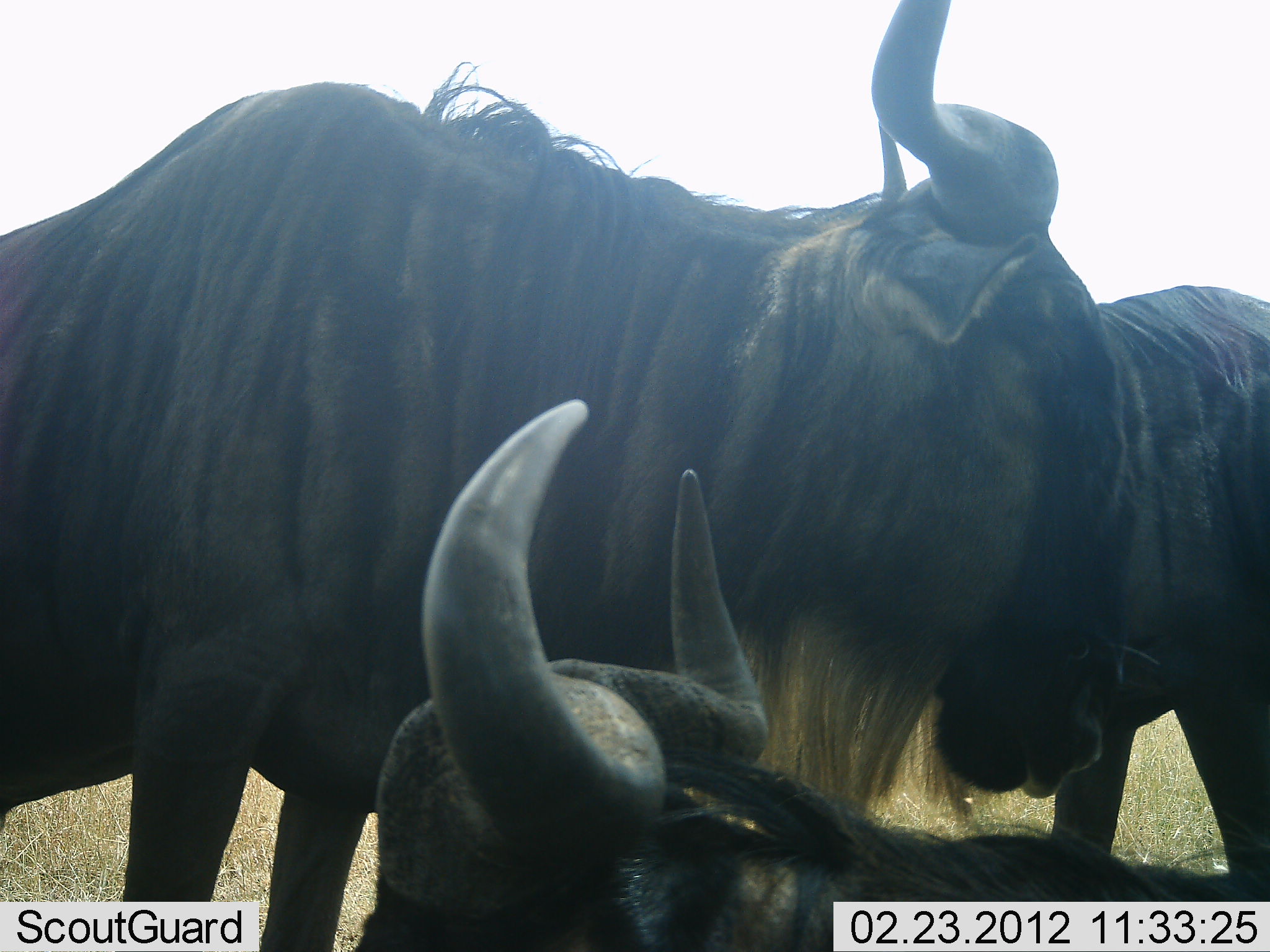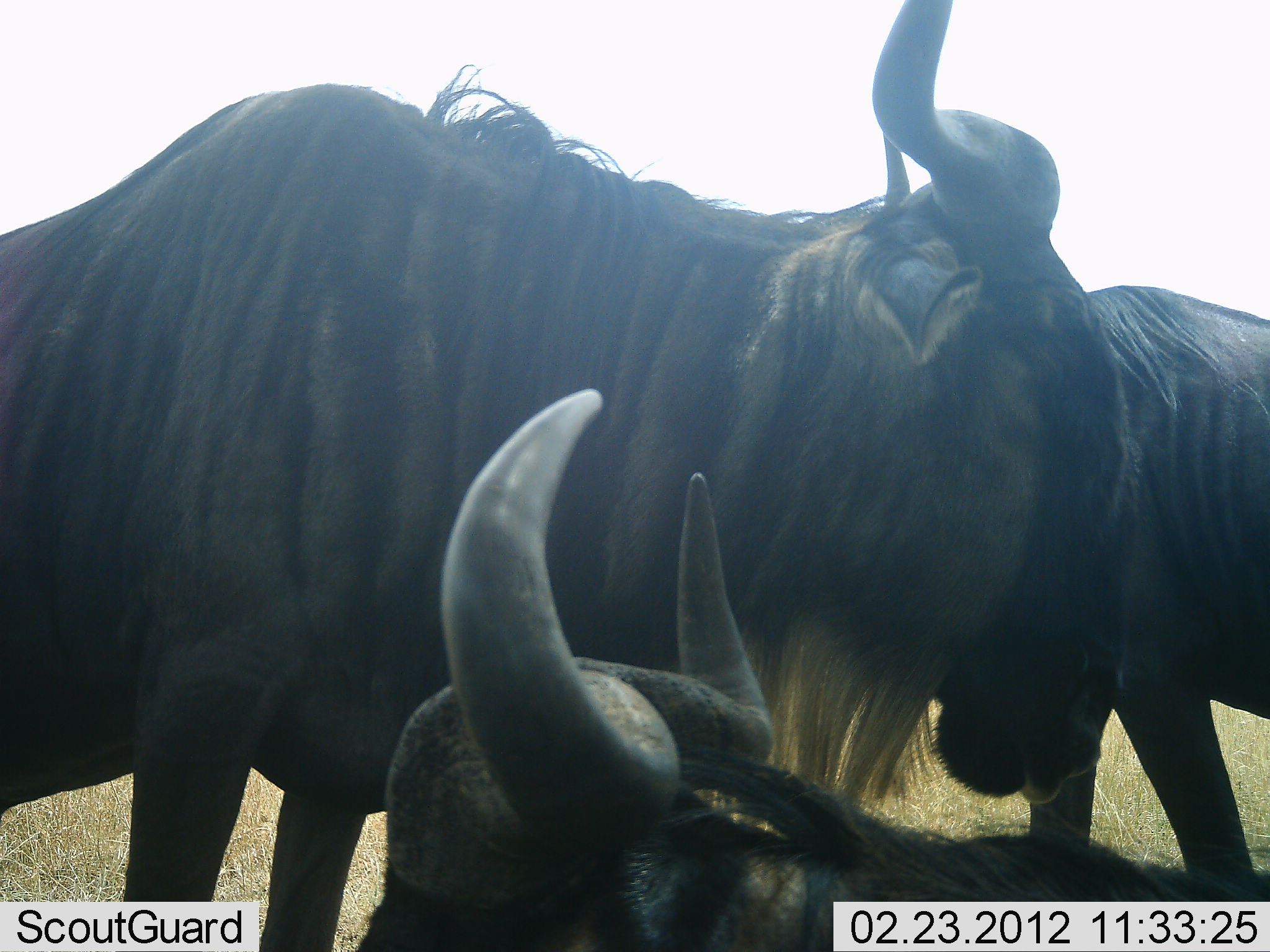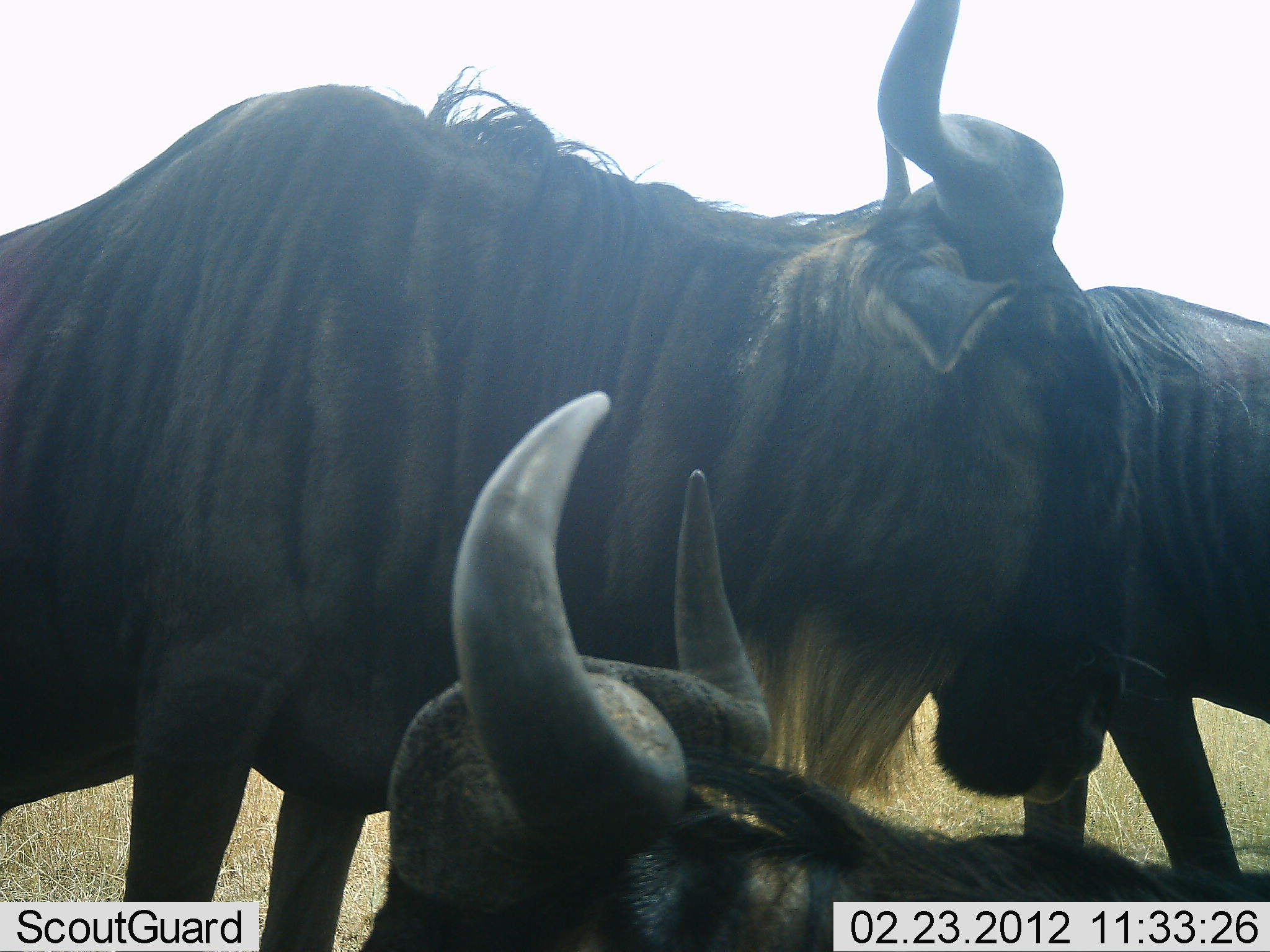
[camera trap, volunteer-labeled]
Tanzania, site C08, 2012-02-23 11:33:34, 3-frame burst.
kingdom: Animalia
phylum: Chordata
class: Mammalia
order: Artiodactyla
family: Bovidae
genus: Connochaetes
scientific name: Connochaetes taurinus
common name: blue wildebeest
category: wildebeest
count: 3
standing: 79%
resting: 89%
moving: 5%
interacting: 5%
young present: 0%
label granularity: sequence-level